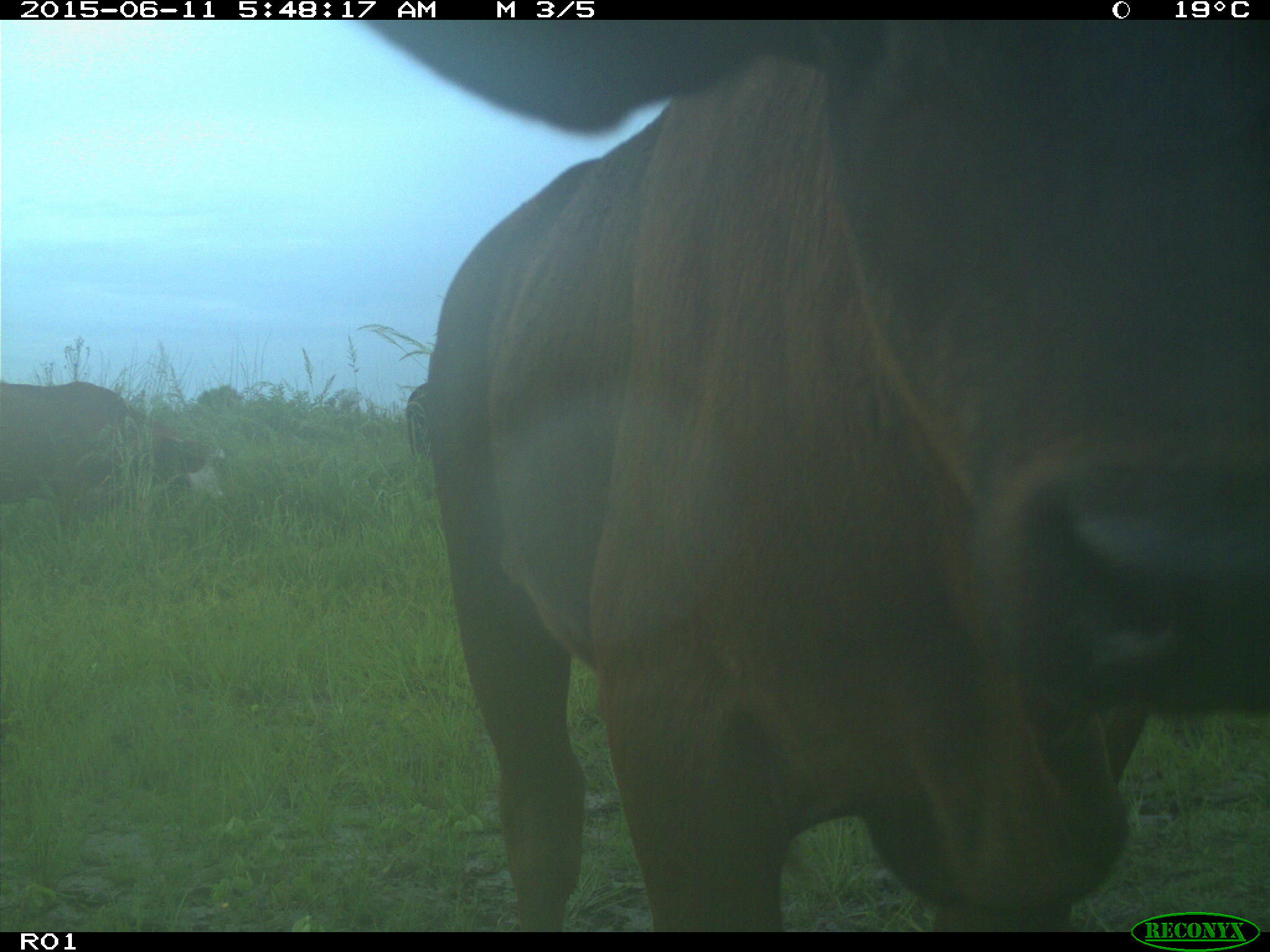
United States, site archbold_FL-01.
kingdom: Animalia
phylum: Chordata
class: Mammalia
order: Artiodactyla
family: Bovidae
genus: Bos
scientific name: Bos taurus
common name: domestic cow